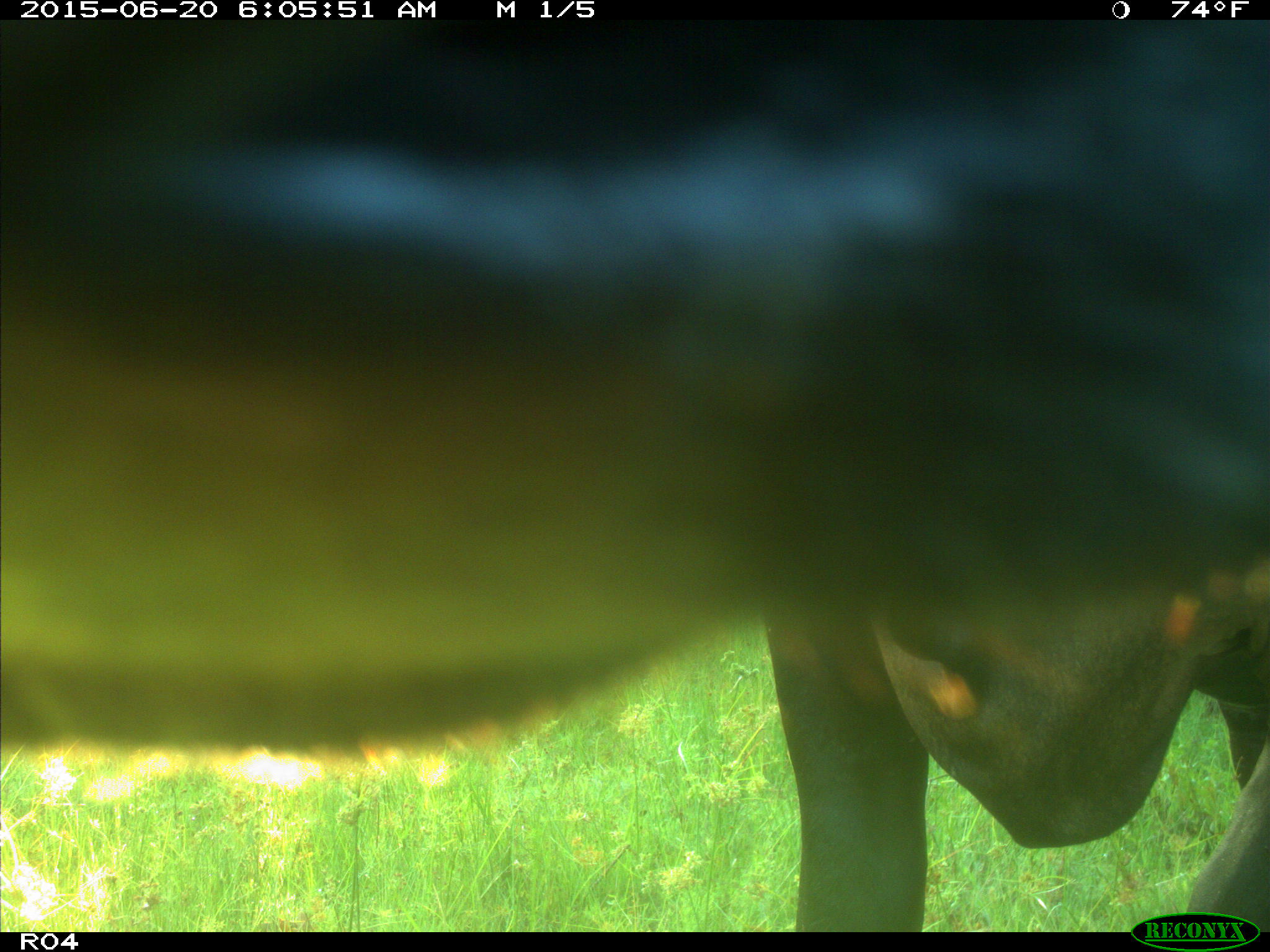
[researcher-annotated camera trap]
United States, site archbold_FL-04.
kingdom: Animalia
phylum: Chordata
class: Mammalia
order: Artiodactyla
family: Bovidae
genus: Bos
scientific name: Bos taurus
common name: domestic cow